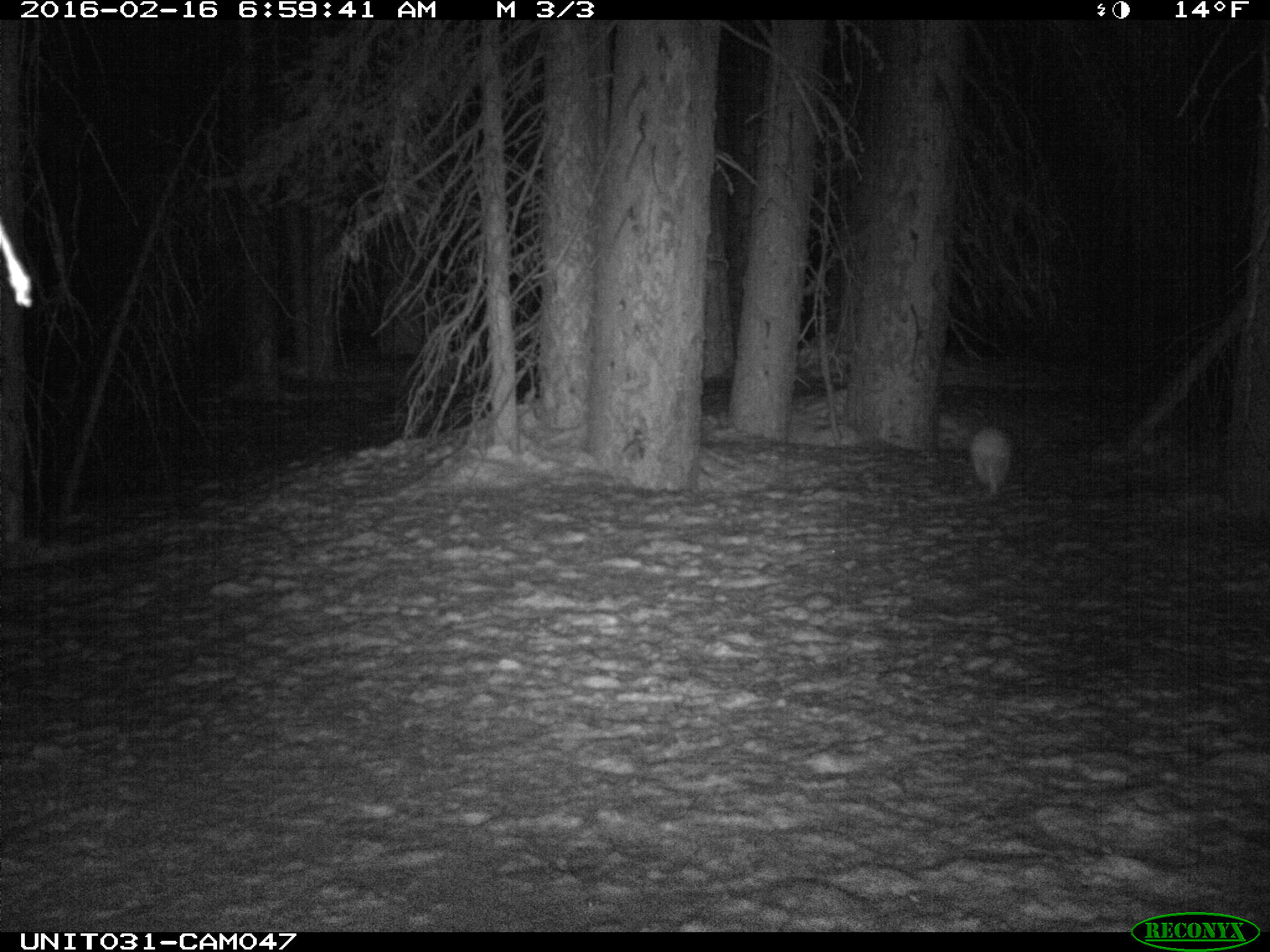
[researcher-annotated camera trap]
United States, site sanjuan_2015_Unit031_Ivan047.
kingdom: Animalia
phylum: Chordata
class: Mammalia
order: Lagomorpha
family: Leporidae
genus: Lepus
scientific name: Lepus americanus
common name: snowshoe hare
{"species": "Lepus americanus (snowshoe hare)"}